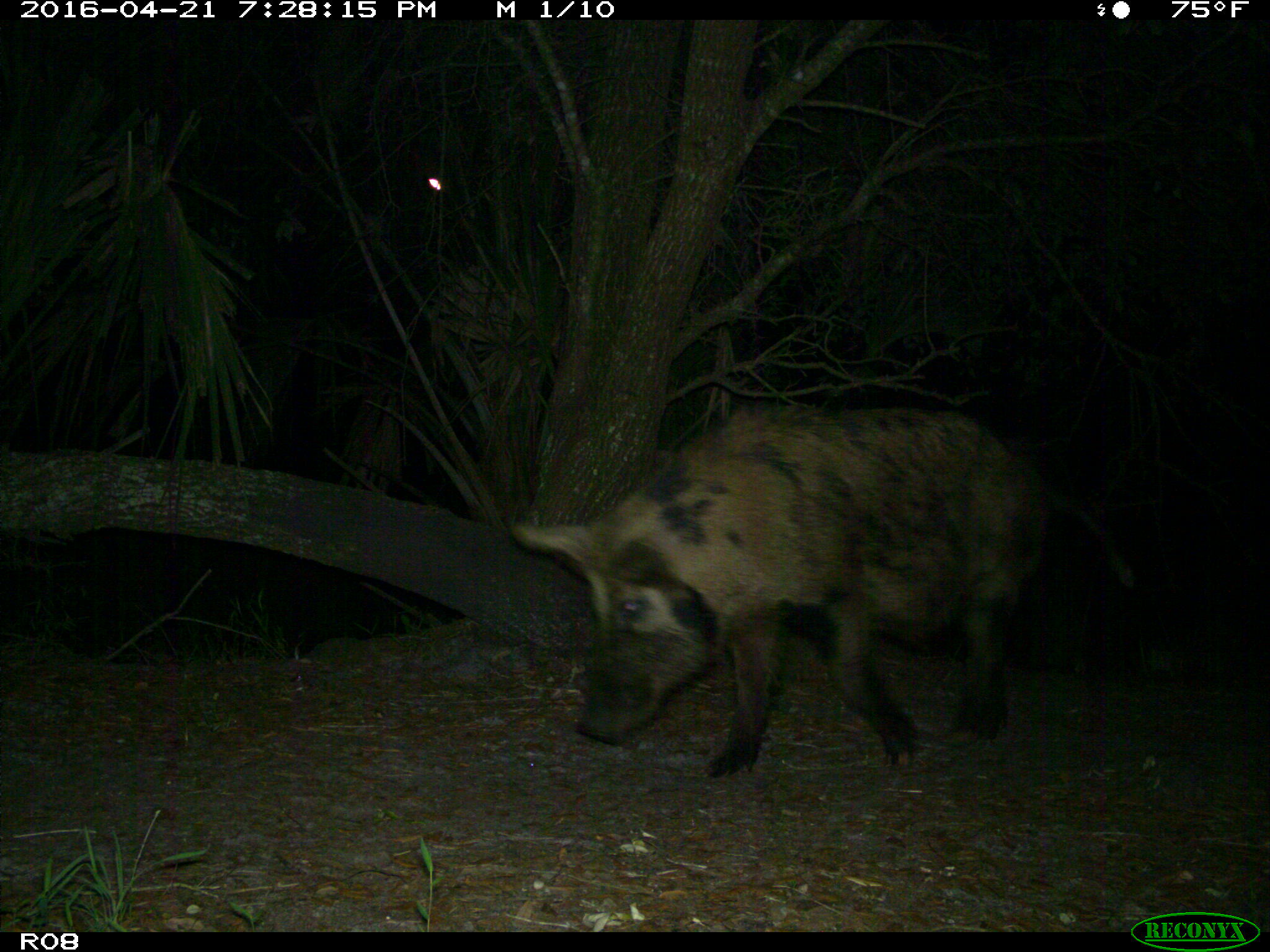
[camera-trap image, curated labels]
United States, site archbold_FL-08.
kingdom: Animalia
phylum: Chordata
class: Mammalia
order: Artiodactyla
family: Suidae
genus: Sus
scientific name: Sus scrofa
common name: wild boar